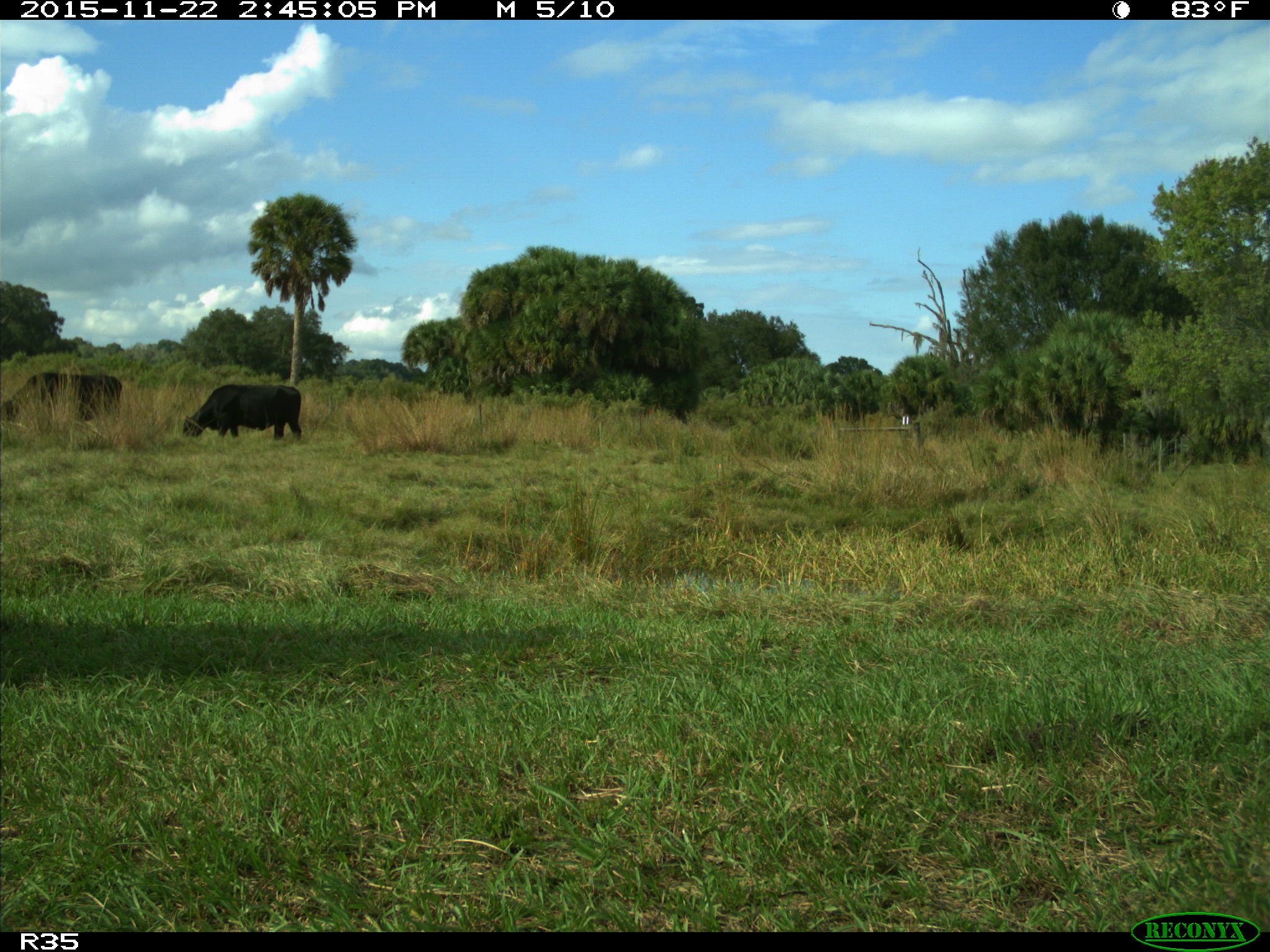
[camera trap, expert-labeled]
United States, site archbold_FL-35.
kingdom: Animalia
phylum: Chordata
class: Mammalia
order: Artiodactyla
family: Bovidae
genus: Bos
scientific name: Bos taurus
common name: domestic cow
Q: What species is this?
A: Bos taurus (domestic cow).